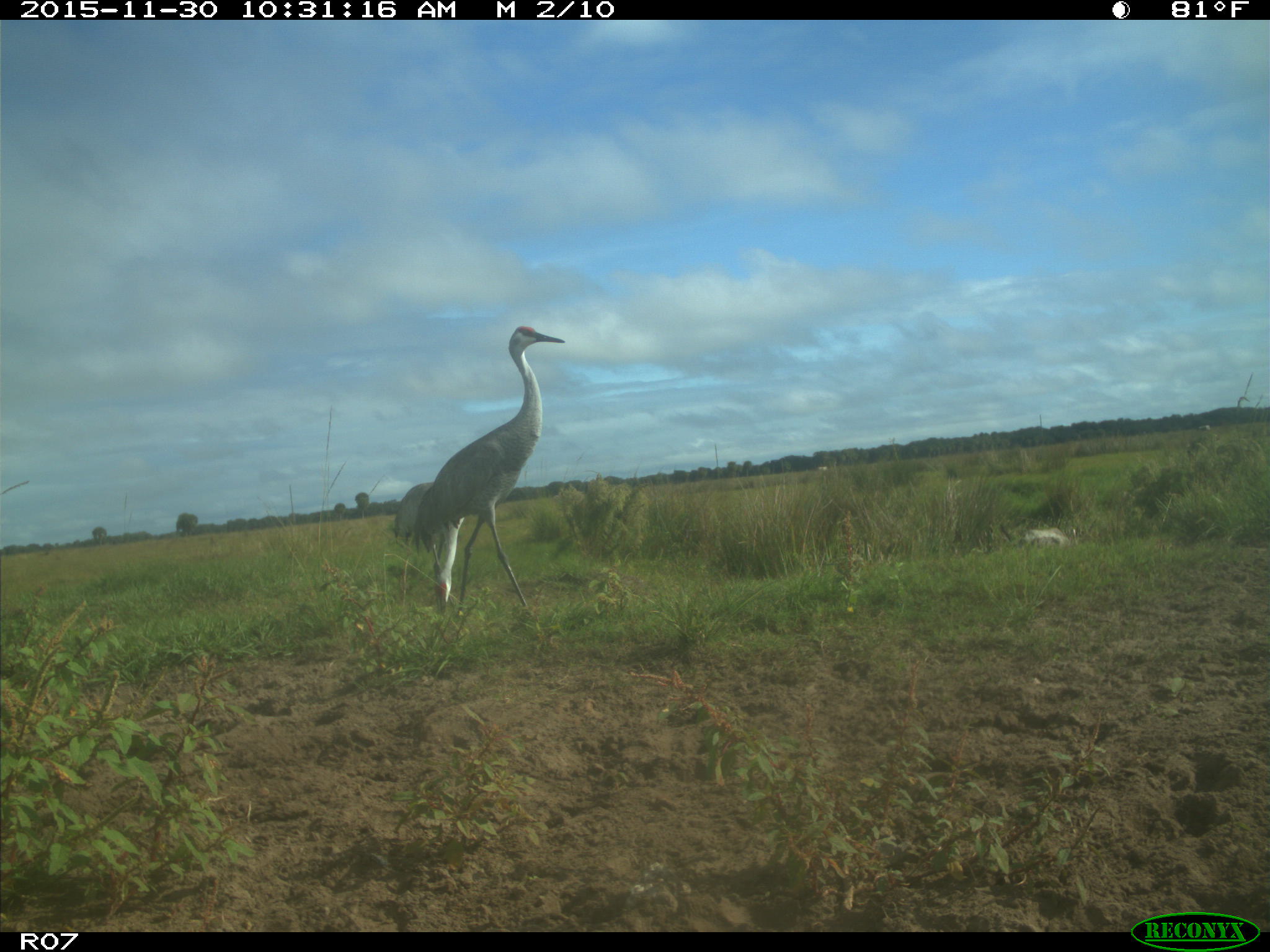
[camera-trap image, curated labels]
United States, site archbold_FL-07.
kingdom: Animalia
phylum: Chordata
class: Aves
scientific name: Aves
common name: birds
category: unidentified bird